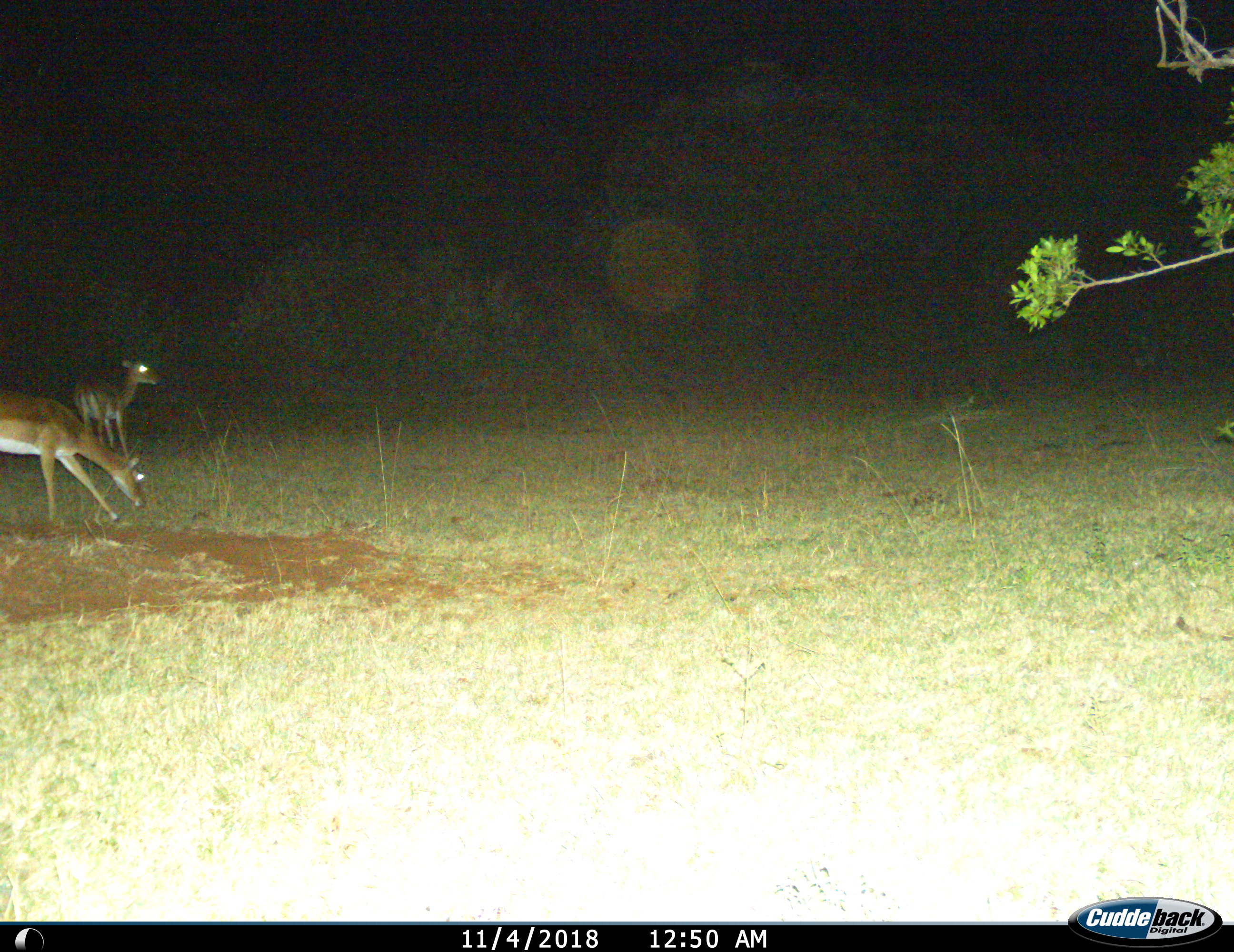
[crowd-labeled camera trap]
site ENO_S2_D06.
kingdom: Animalia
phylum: Chordata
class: Mammalia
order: Artiodactyla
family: Bovidae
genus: Aepyceros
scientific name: Aepyceros melampus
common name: impala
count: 2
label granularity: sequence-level